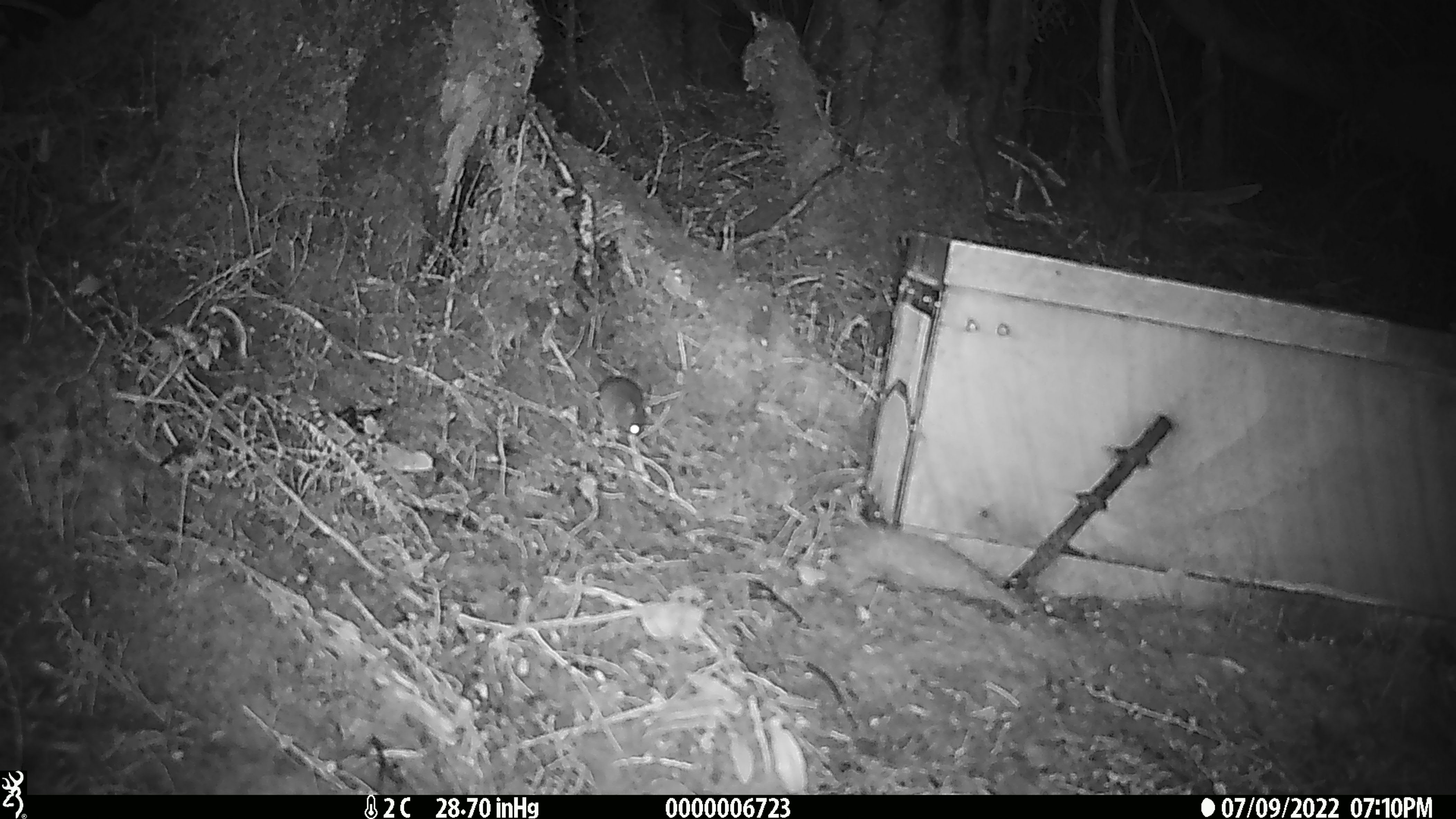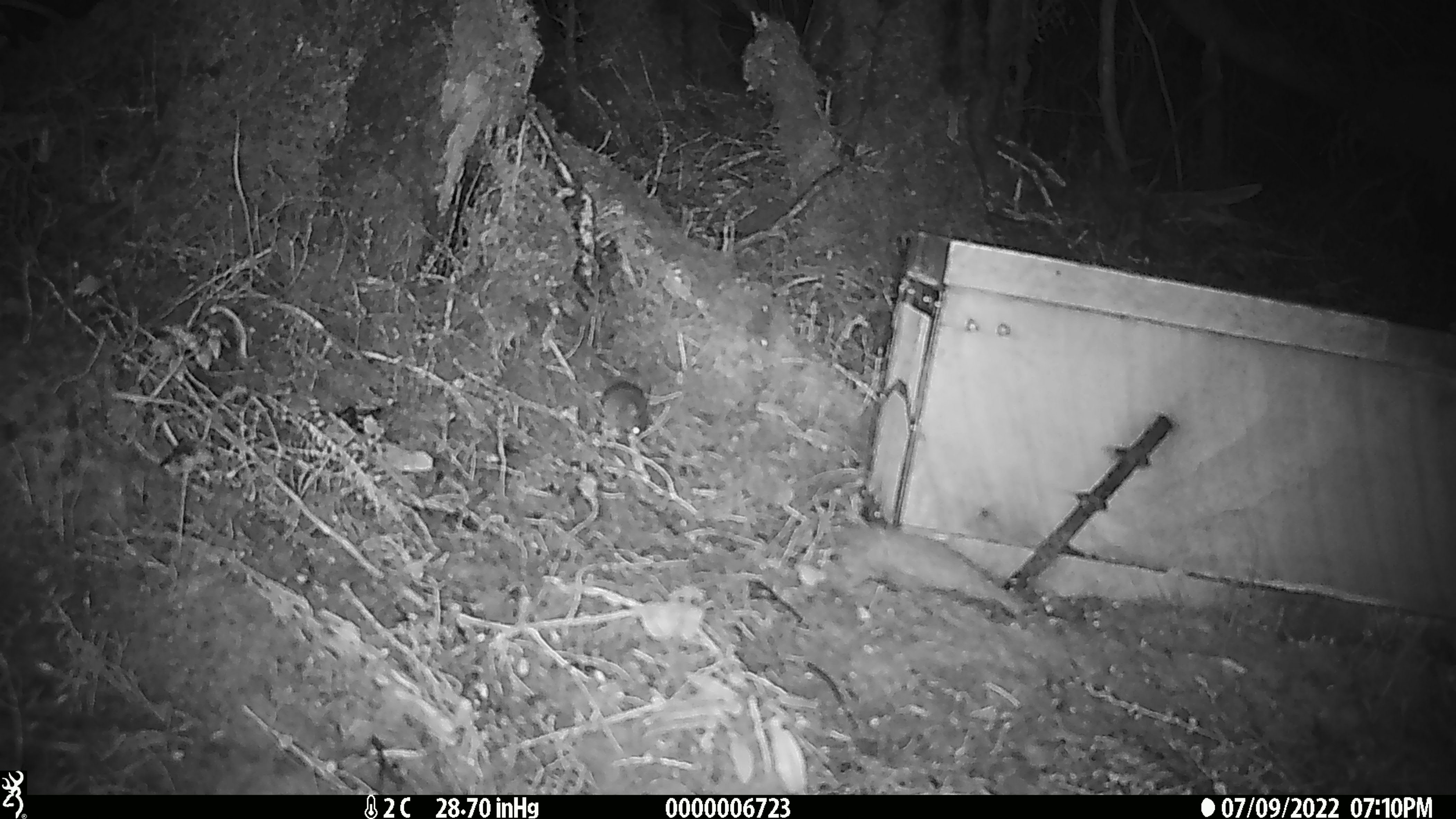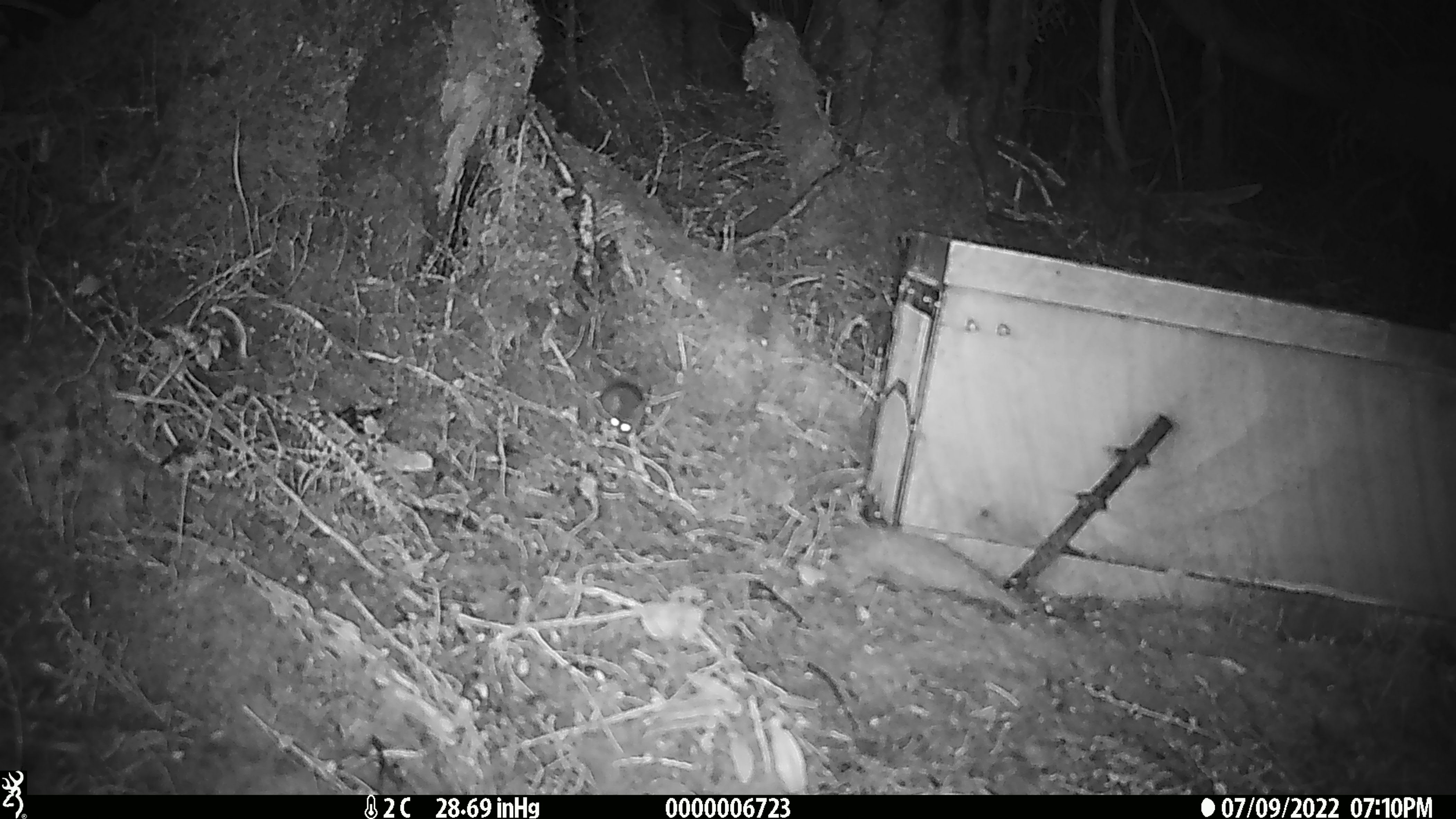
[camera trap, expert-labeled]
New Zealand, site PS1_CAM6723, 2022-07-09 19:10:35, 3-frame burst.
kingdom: Animalia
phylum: Chordata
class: Mammalia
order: Rodentia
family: Muridae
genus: Mus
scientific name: Mus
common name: mouse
Mouse (Mus).